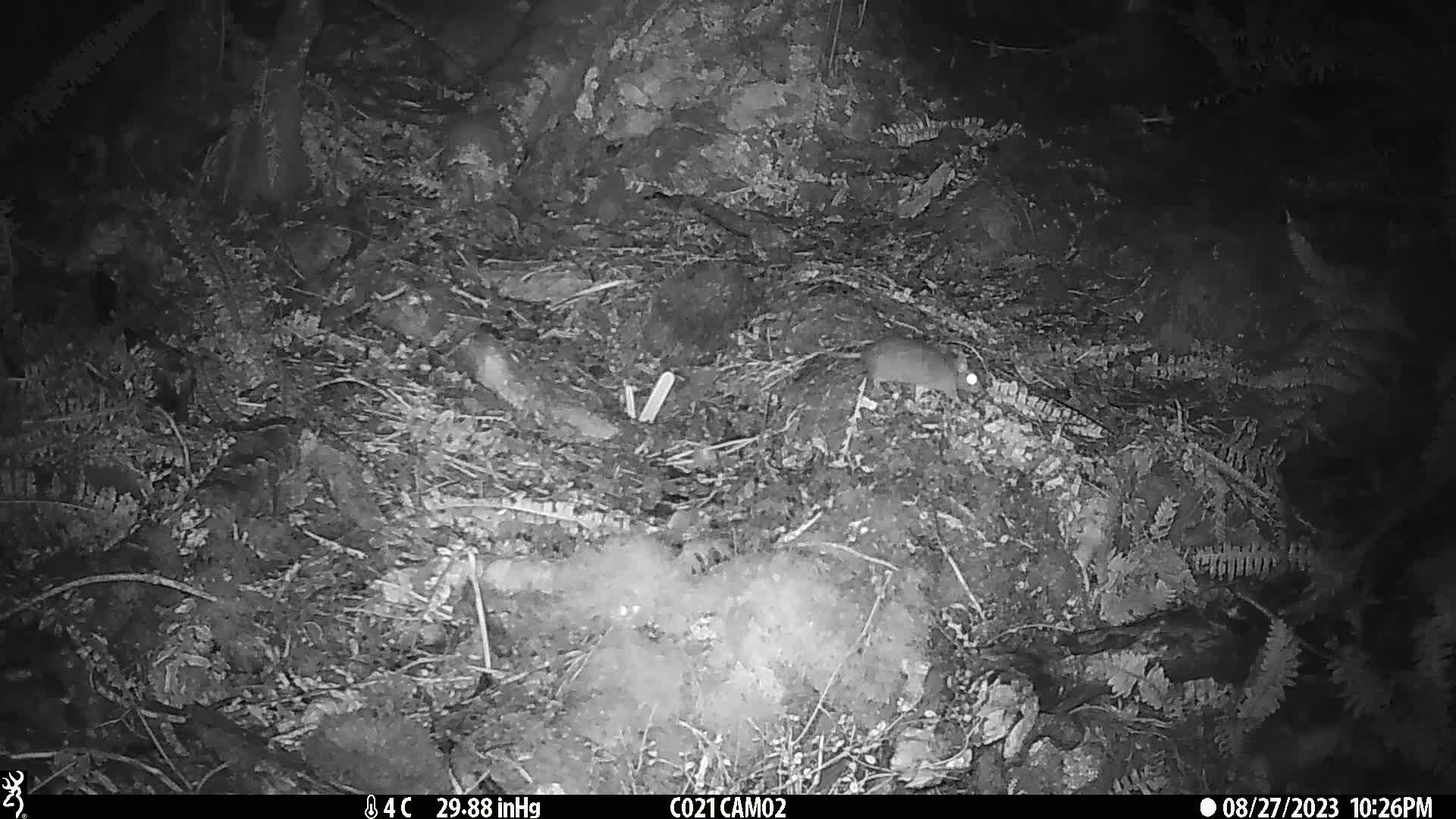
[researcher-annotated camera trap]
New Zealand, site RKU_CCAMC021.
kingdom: Animalia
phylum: Chordata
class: Mammalia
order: Rodentia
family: Muridae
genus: Rattus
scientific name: Rattus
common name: rat